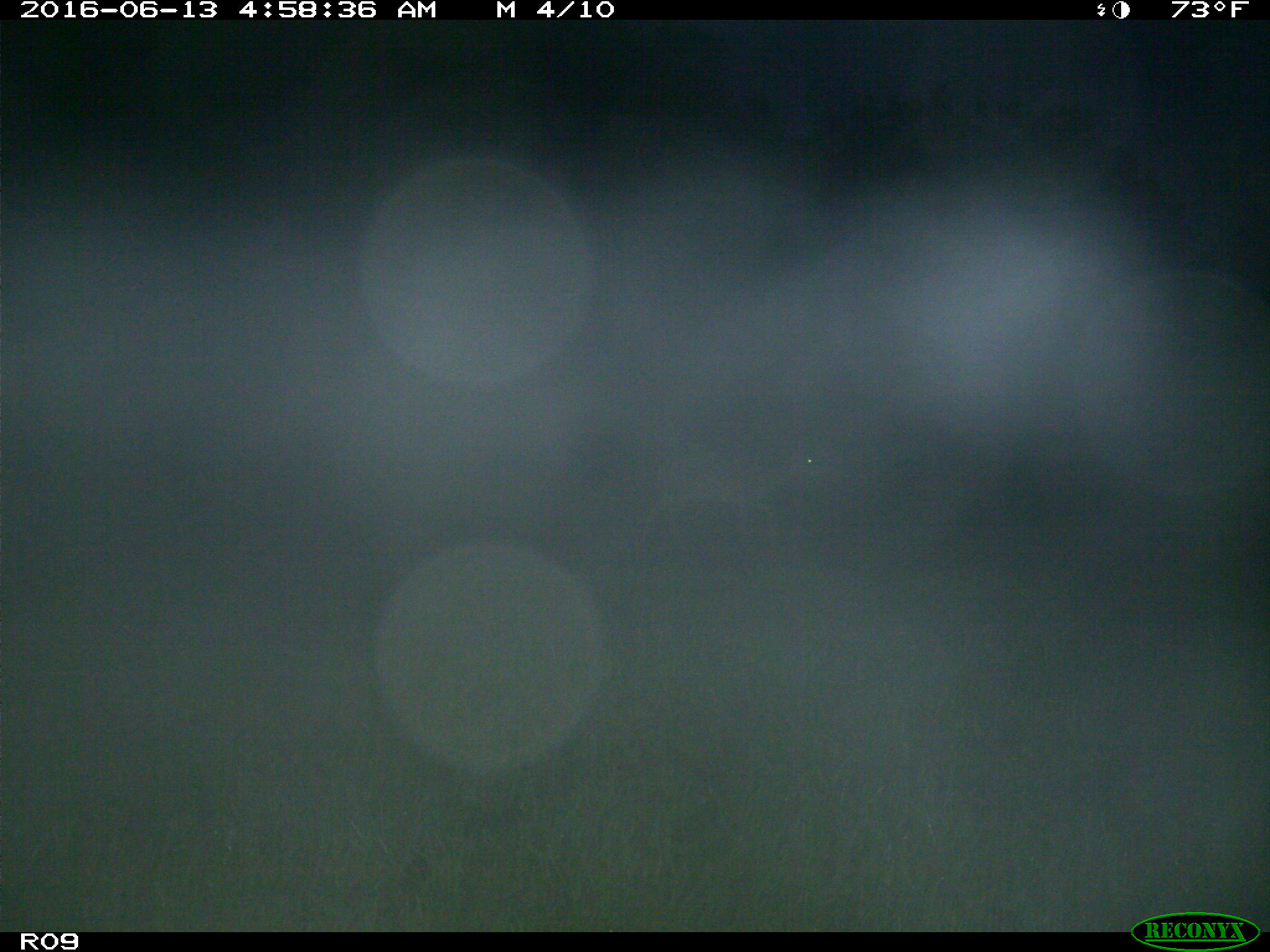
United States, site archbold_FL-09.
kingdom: Animalia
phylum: Chordata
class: Mammalia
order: Artiodactyla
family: Cervidae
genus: Odocoileus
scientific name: Odocoileus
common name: deer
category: unidentified deer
Unidentified deer (deer) (Odocoileus).